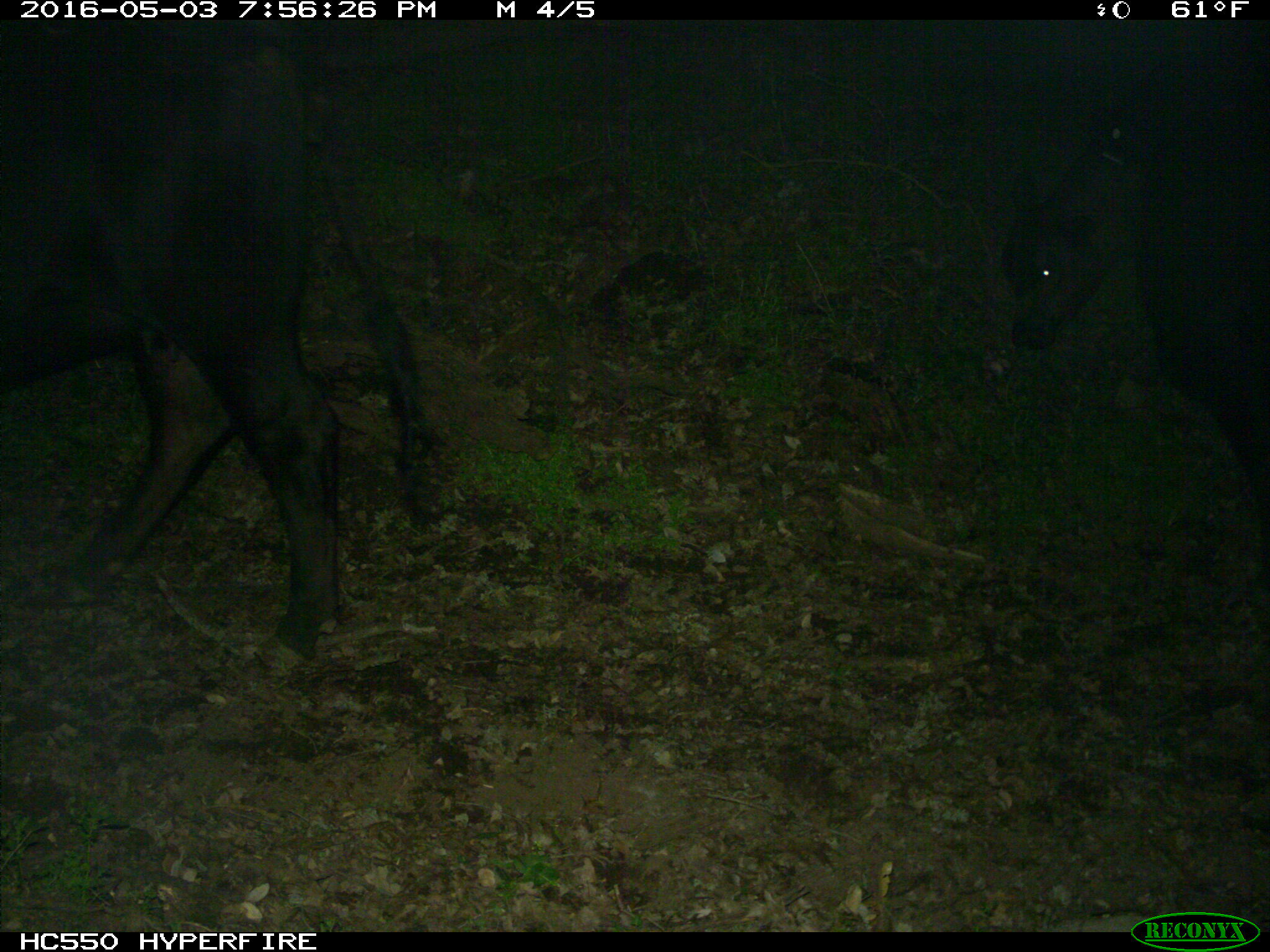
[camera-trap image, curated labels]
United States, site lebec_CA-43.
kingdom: Animalia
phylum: Chordata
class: Mammalia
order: Artiodactyla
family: Bovidae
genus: Bos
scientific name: Bos taurus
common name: domestic cow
Bos taurus (domestic cow).